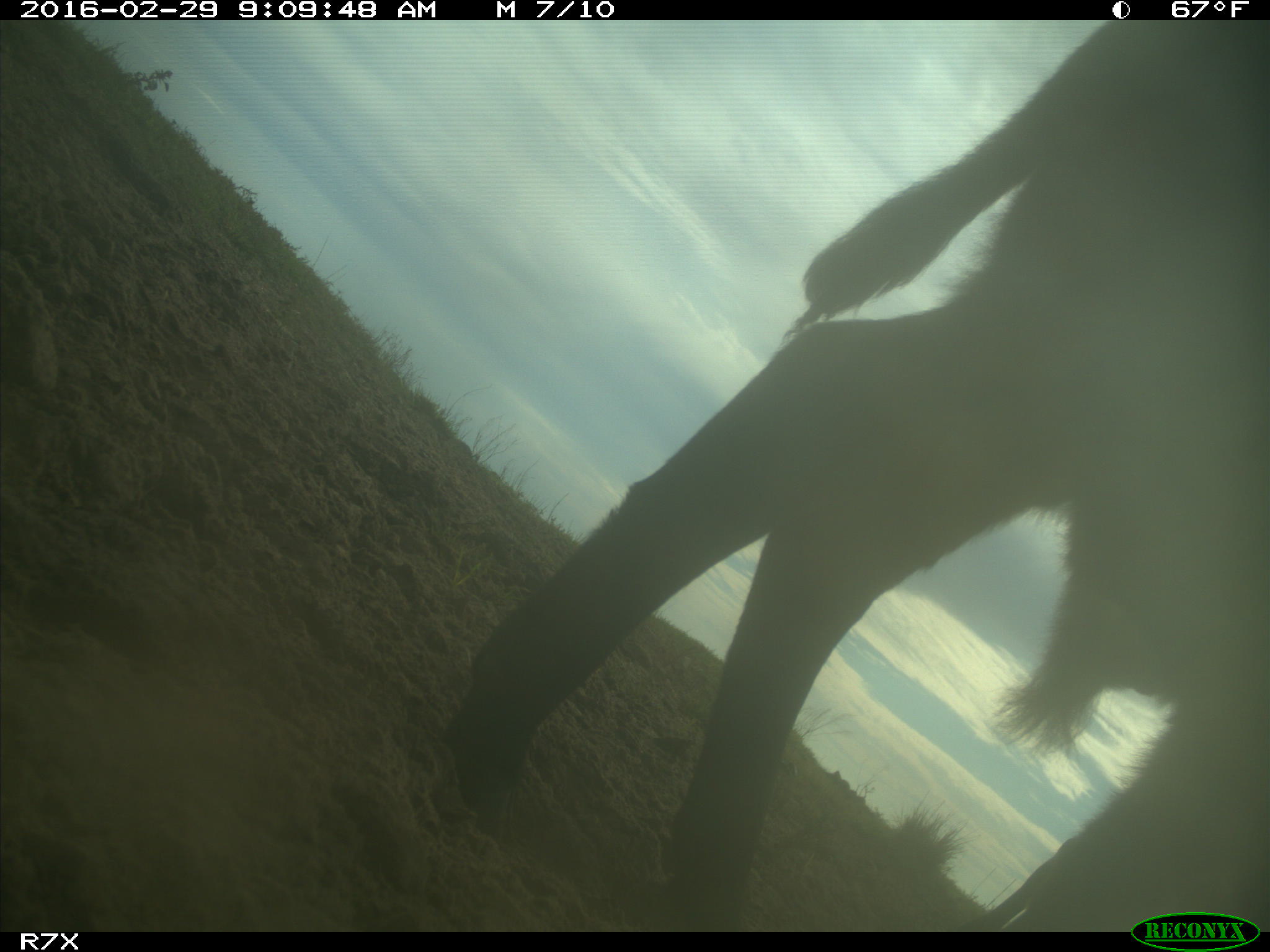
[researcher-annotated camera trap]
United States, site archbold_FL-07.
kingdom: Animalia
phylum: Chordata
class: Mammalia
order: Artiodactyla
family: Bovidae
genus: Bos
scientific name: Bos taurus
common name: domestic cow